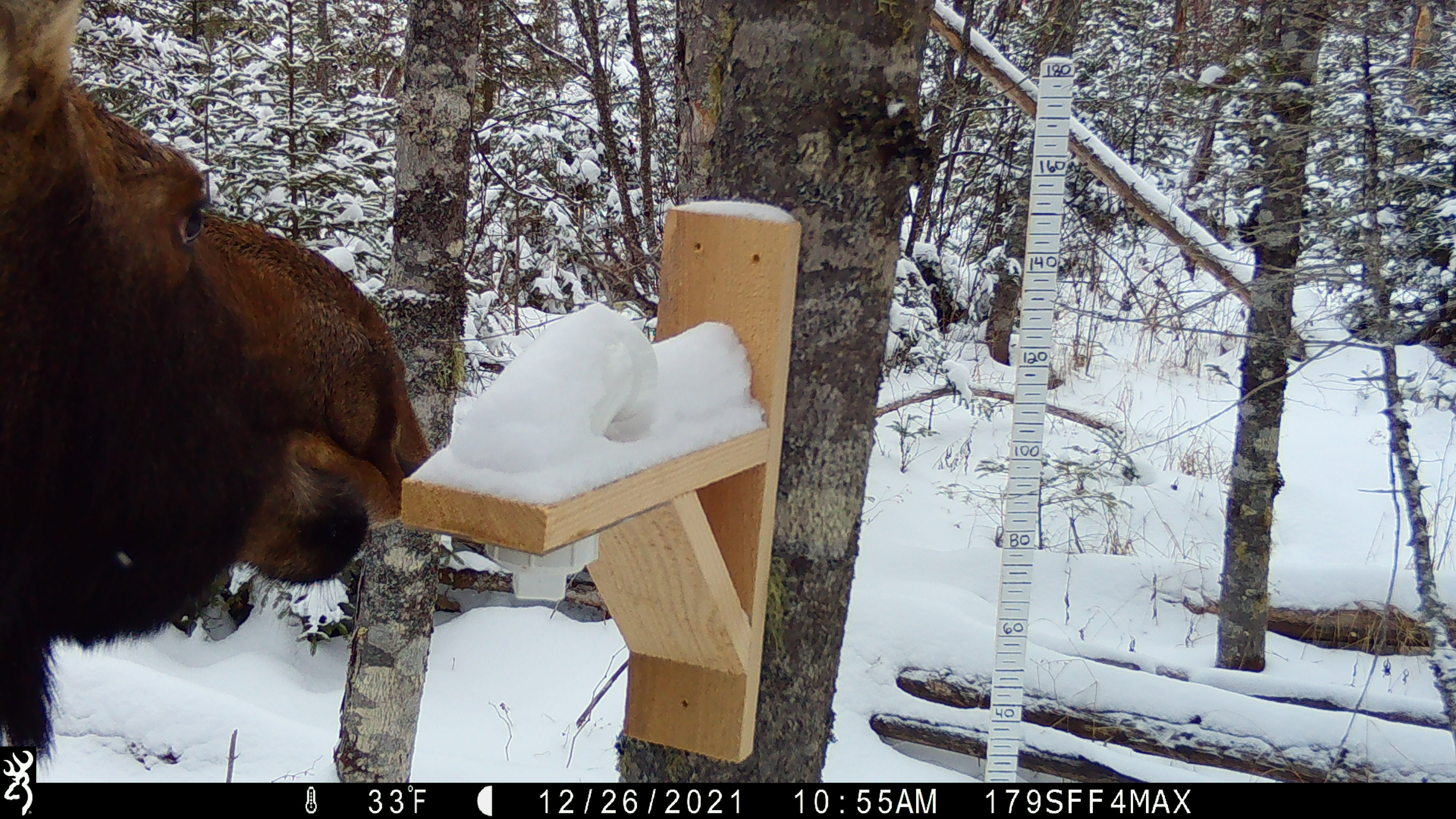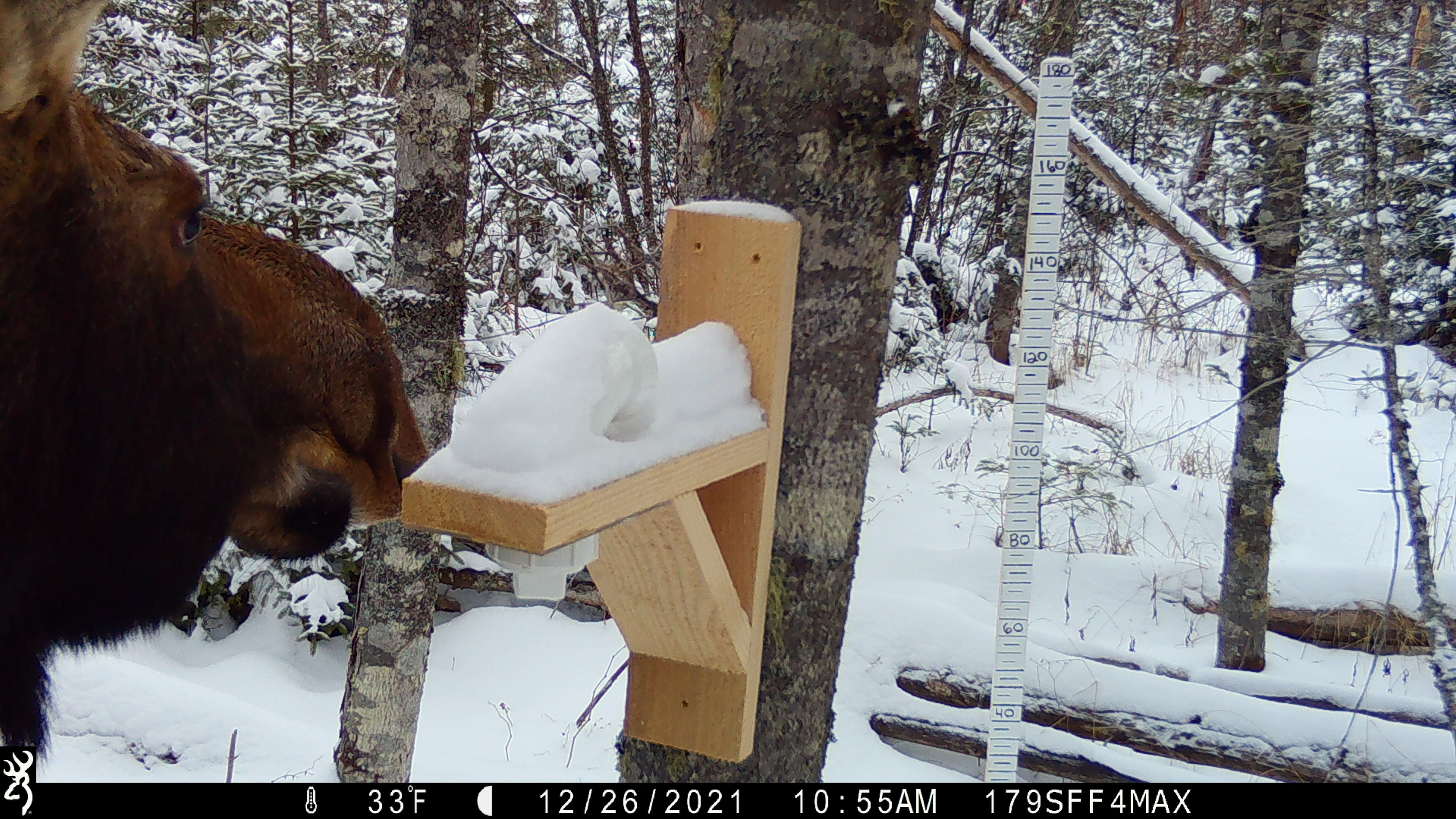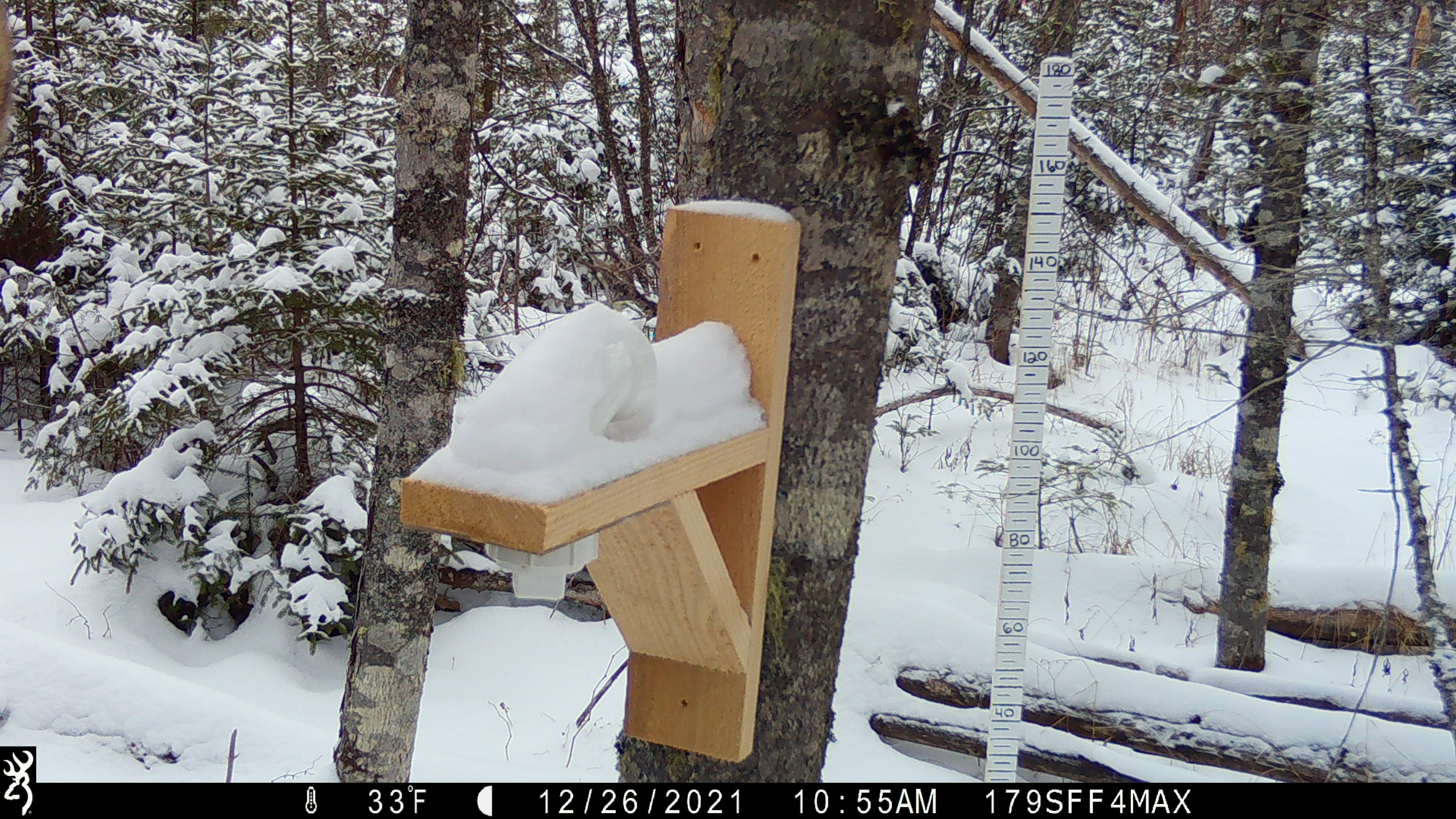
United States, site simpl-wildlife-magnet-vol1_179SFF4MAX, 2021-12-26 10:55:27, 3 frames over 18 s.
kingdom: Animalia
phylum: Chordata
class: Mammalia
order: Artiodactyla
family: Cervidae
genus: Alces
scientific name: Alces alces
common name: moose